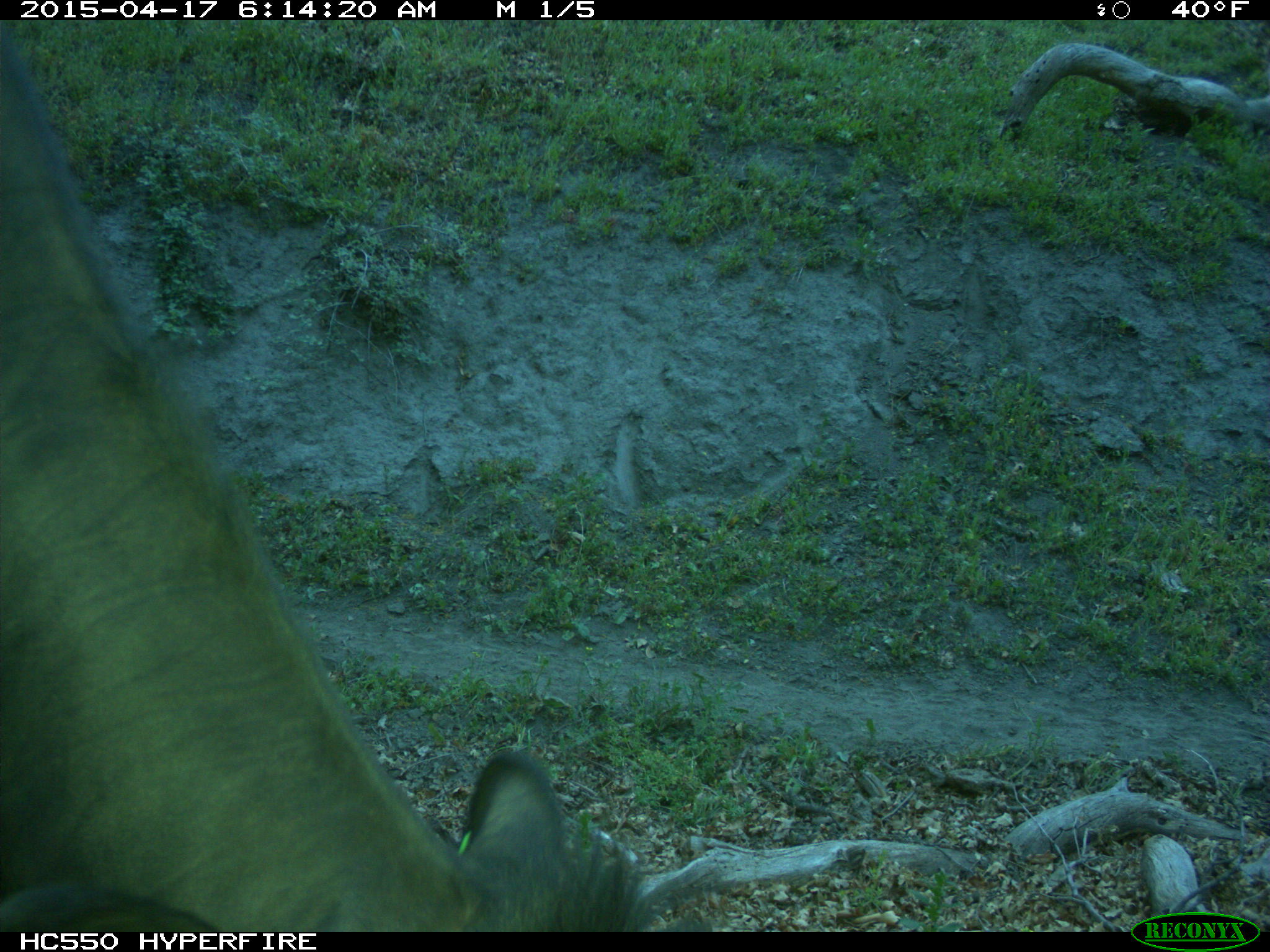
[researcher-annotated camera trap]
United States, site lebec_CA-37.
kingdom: Animalia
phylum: Chordata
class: Mammalia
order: Artiodactyla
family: Bovidae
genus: Bos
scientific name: Bos taurus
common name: domestic cow